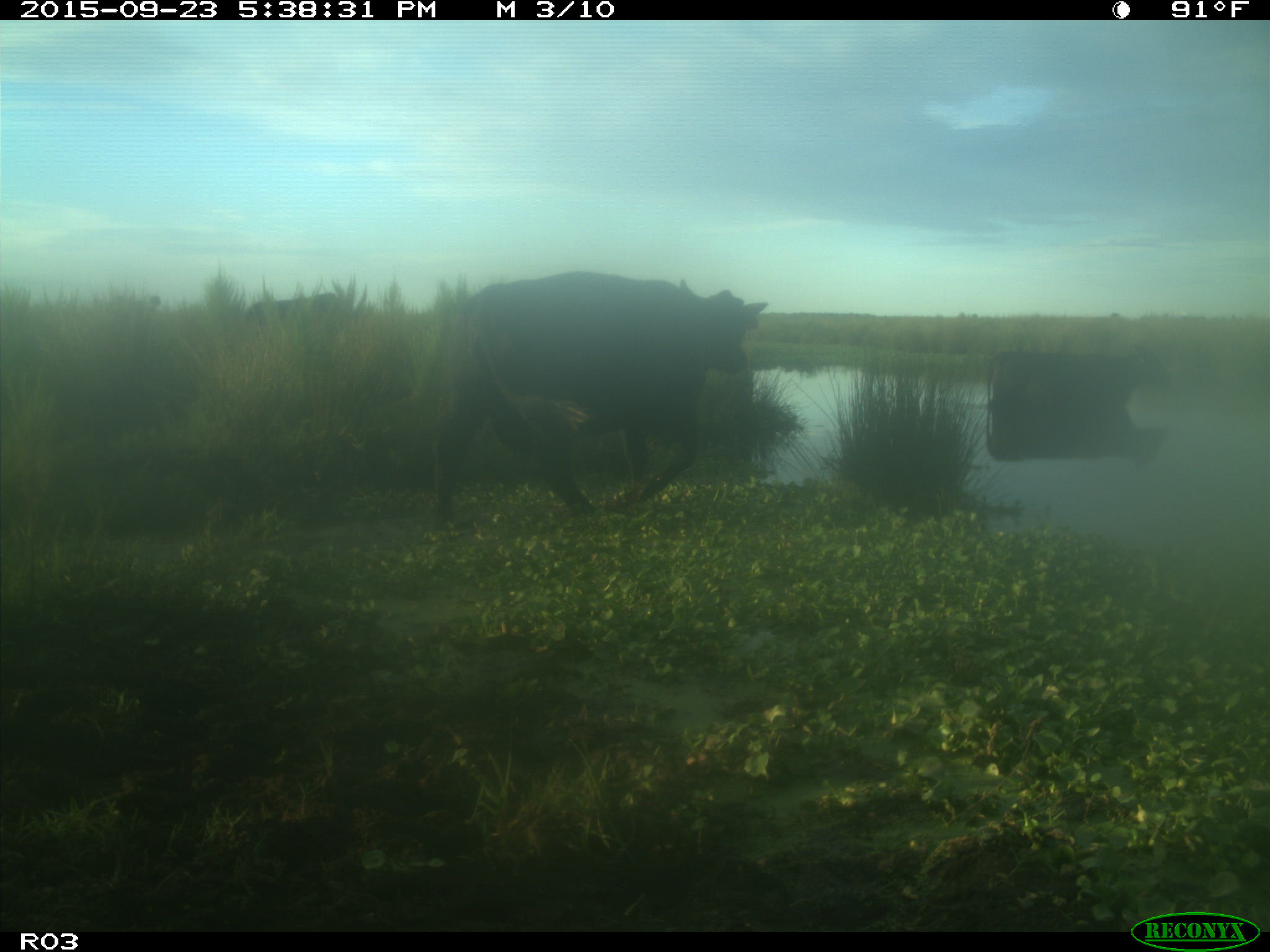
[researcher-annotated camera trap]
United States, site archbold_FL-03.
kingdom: Animalia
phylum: Chordata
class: Mammalia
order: Artiodactyla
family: Bovidae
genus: Bos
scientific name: Bos taurus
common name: domestic cow